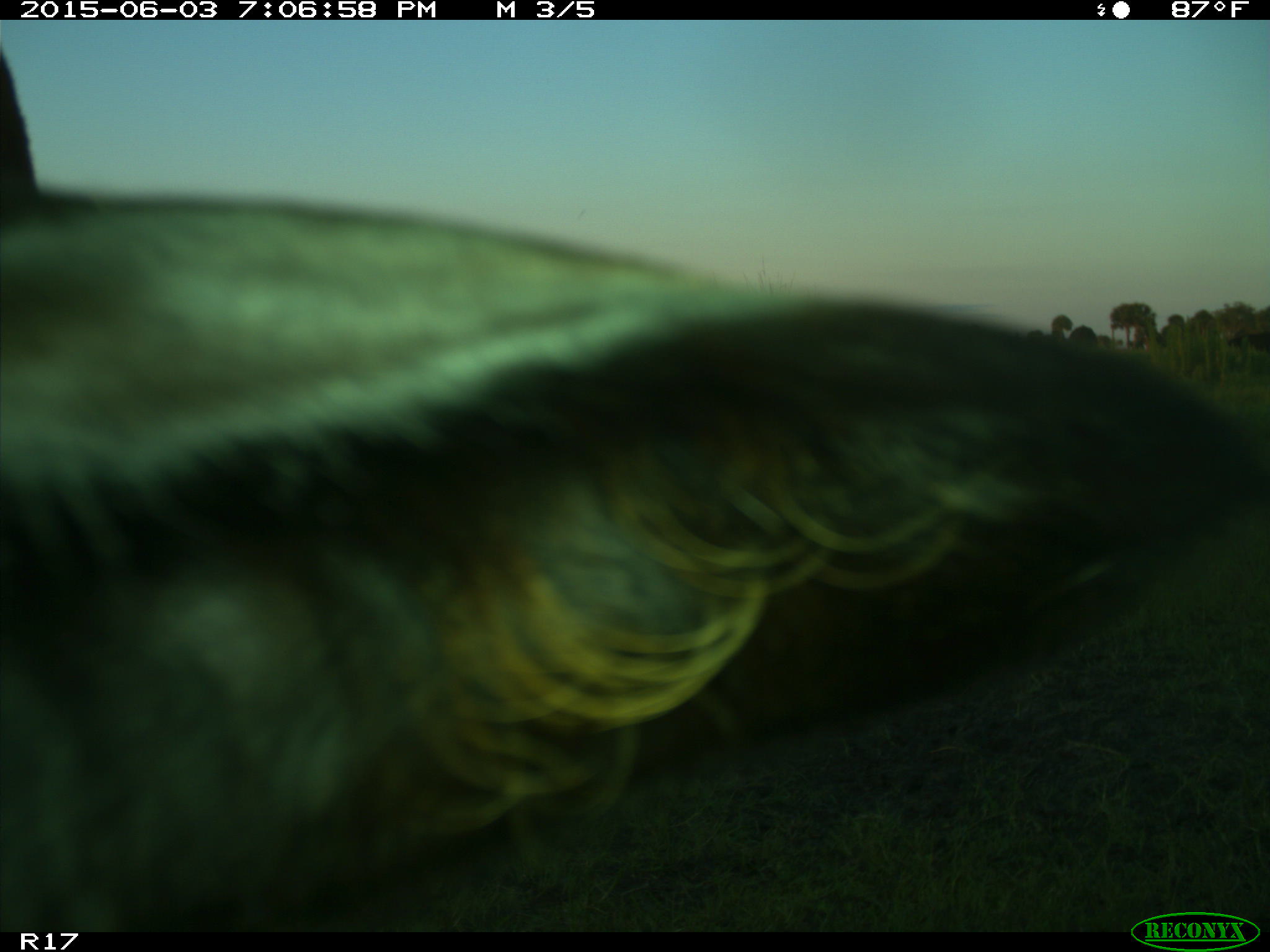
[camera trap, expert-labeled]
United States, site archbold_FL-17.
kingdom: Animalia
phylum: Chordata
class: Mammalia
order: Artiodactyla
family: Bovidae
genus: Bos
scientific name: Bos taurus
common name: domestic cow